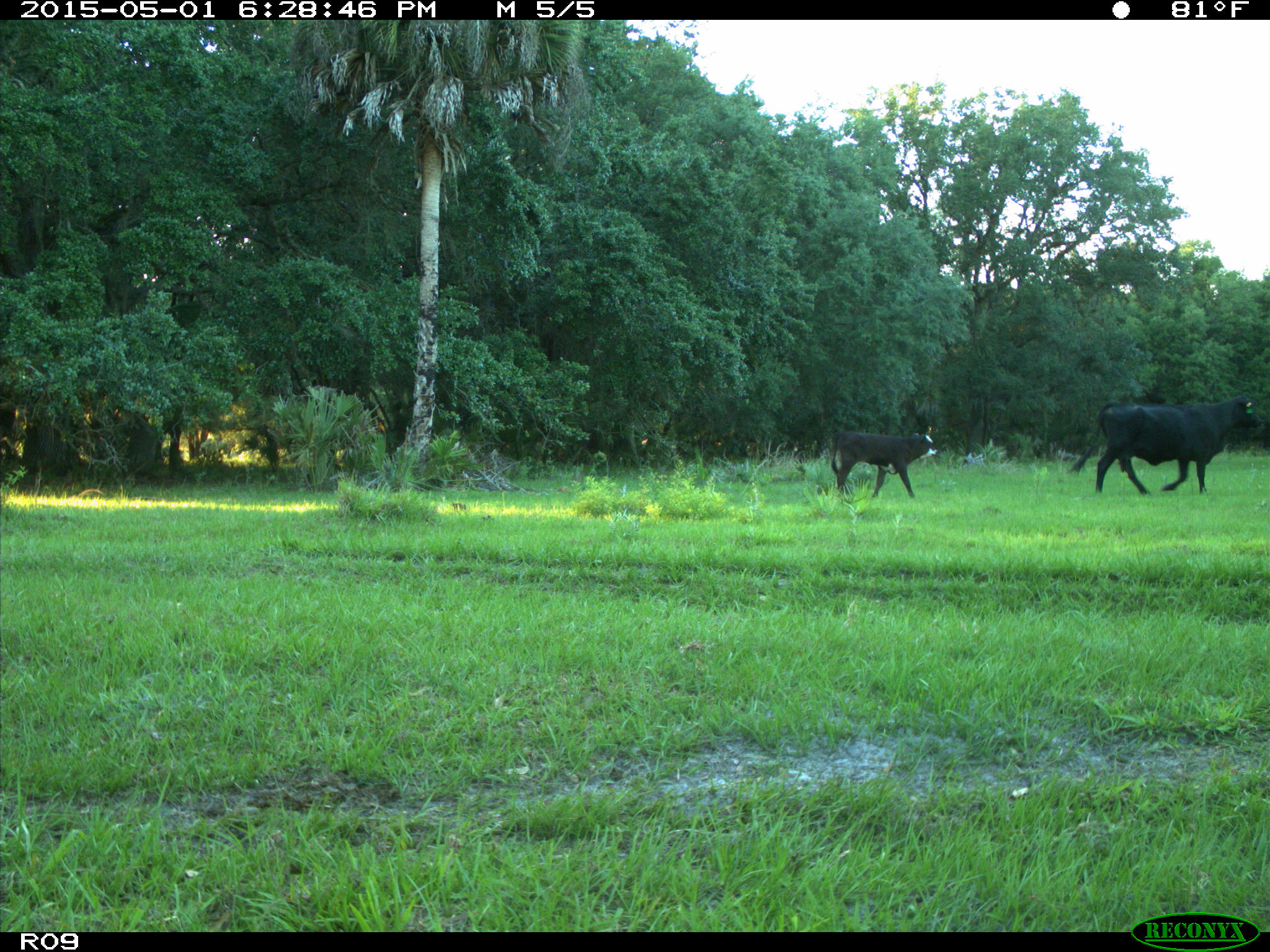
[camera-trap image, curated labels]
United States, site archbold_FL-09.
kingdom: Animalia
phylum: Chordata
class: Mammalia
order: Artiodactyla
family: Bovidae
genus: Bos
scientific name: Bos taurus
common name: domestic cow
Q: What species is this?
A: Bos taurus (domestic cow).